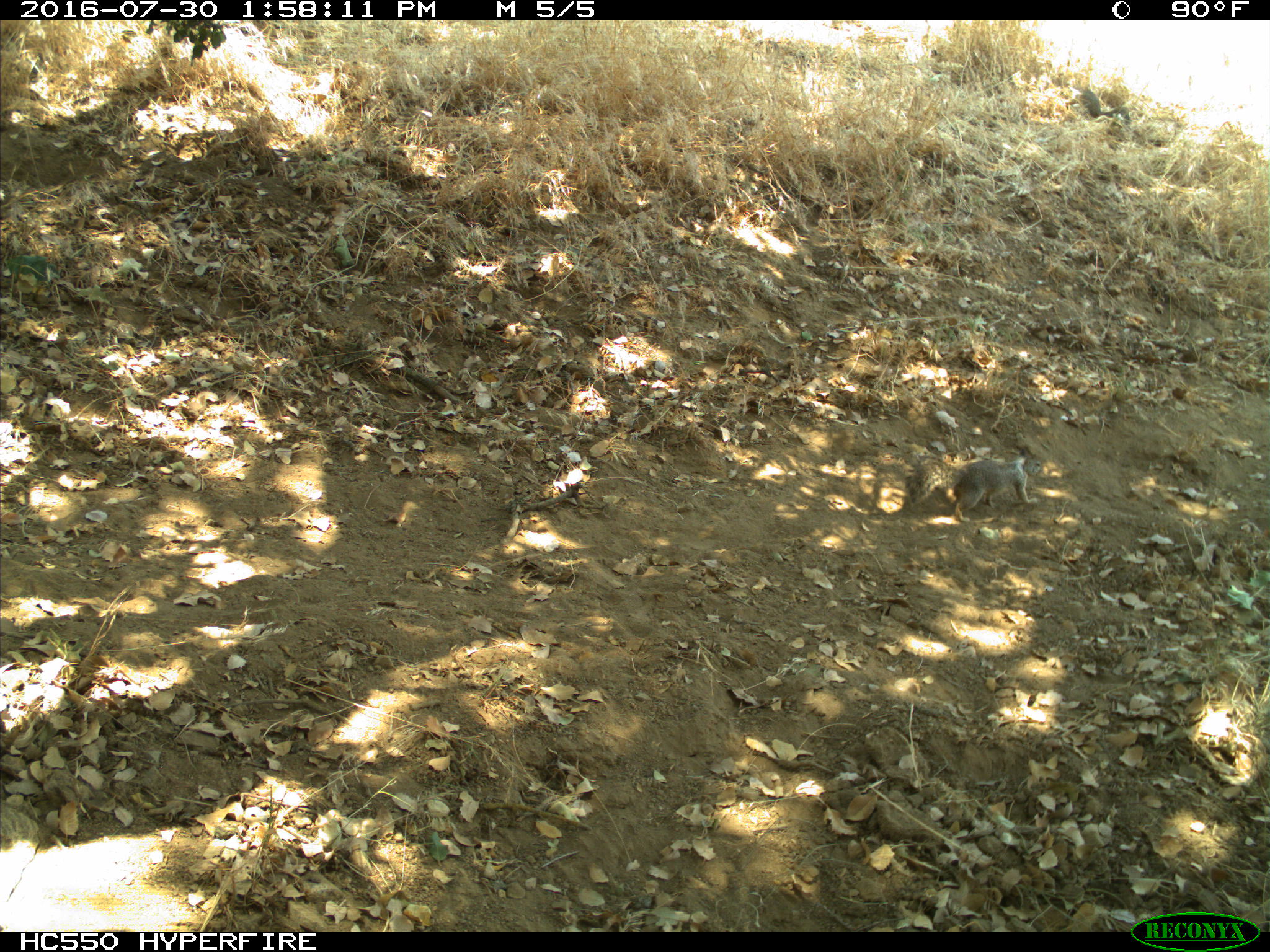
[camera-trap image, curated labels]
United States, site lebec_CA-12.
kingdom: Animalia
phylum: Chordata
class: Mammalia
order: Rodentia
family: Sciuridae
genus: Otospermophilus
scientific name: Otospermophilus beecheyi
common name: california ground squirrel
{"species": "Otospermophilus beecheyi (california ground squirrel)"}